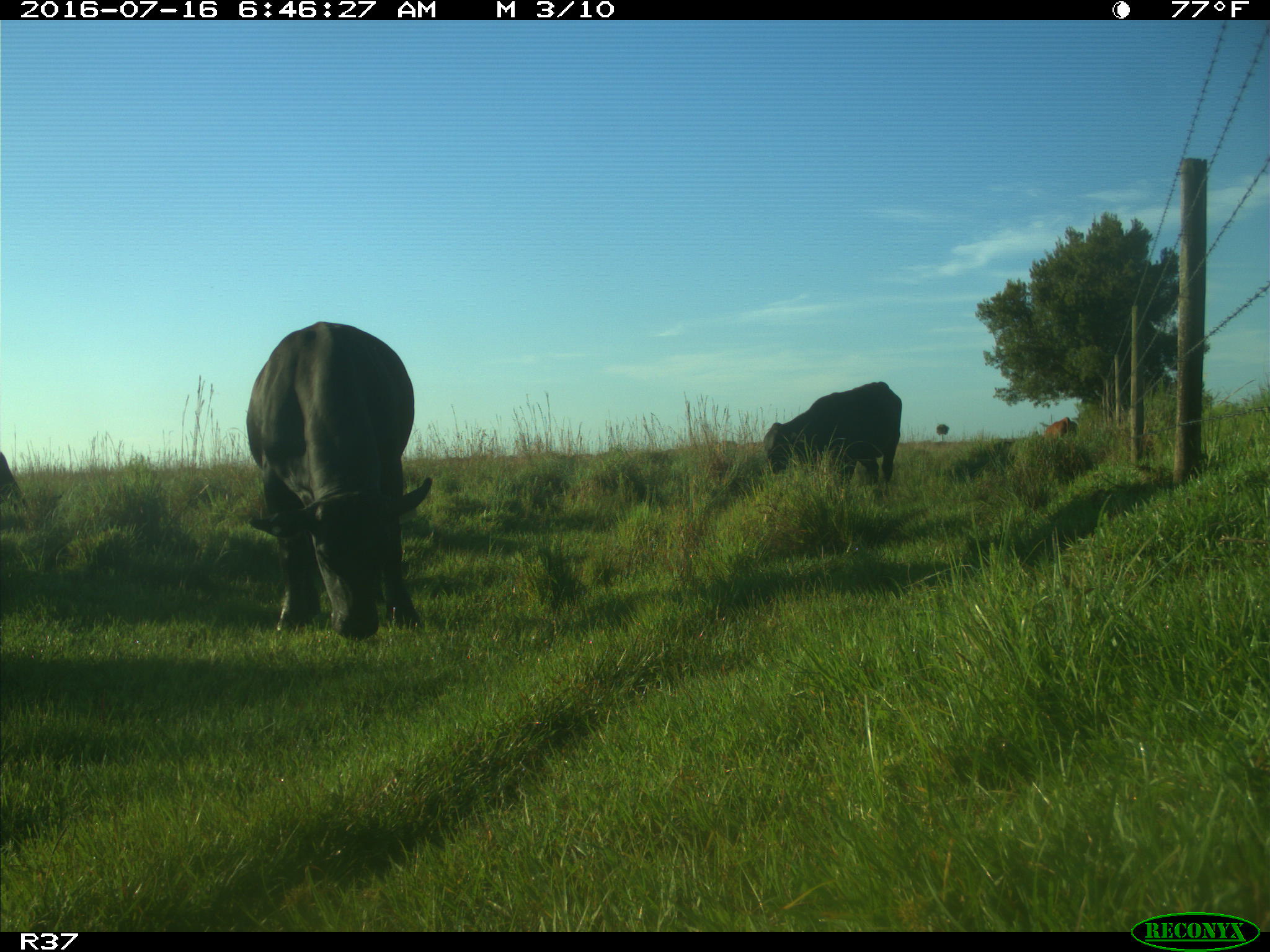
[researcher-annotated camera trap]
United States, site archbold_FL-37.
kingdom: Animalia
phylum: Chordata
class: Mammalia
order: Artiodactyla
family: Bovidae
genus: Bos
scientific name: Bos taurus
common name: domestic cow